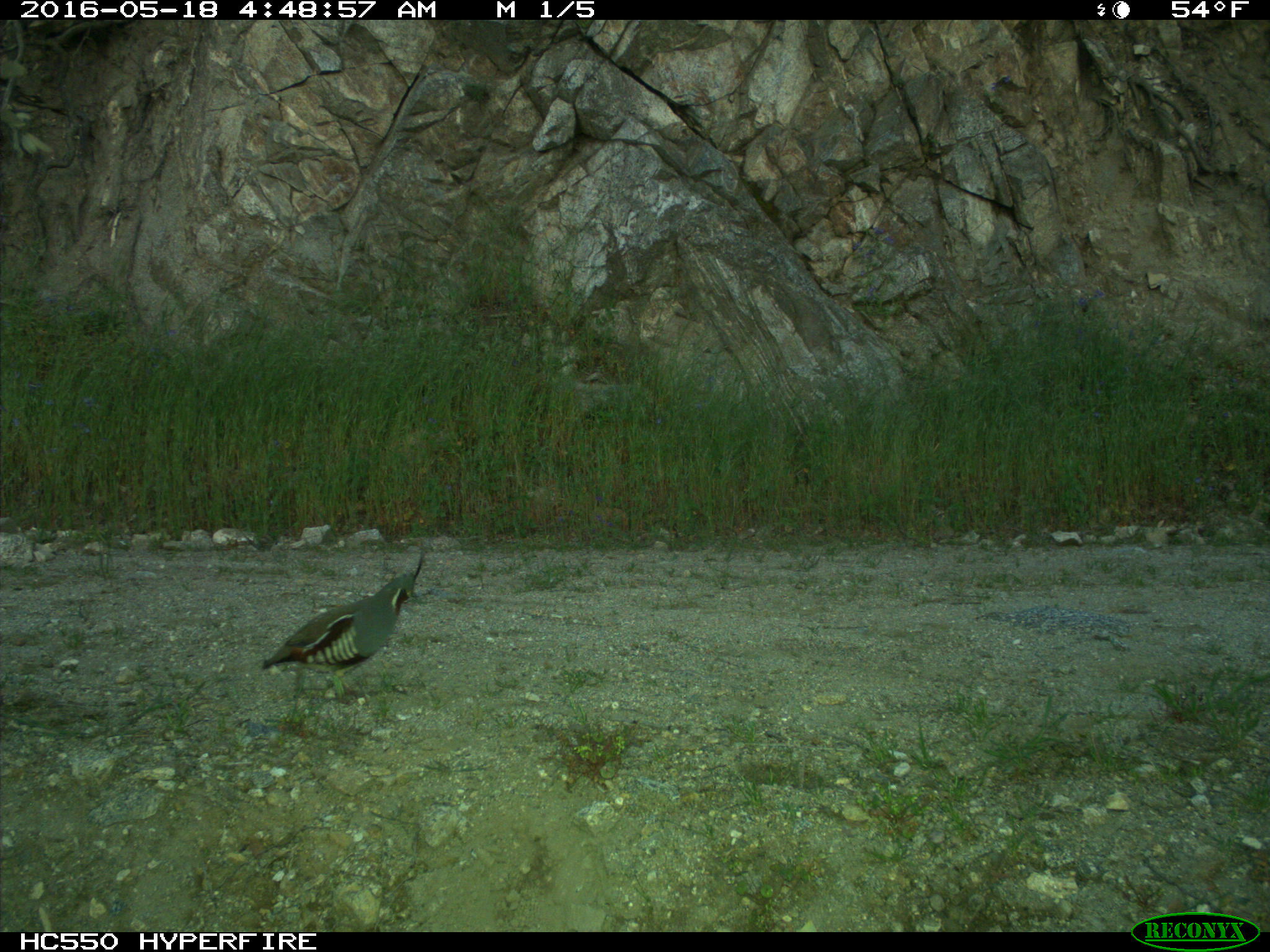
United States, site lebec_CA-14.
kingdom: Animalia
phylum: Chordata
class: Aves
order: Galliformes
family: Odontophoridae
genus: Callipepla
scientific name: Callipepla californica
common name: california quail